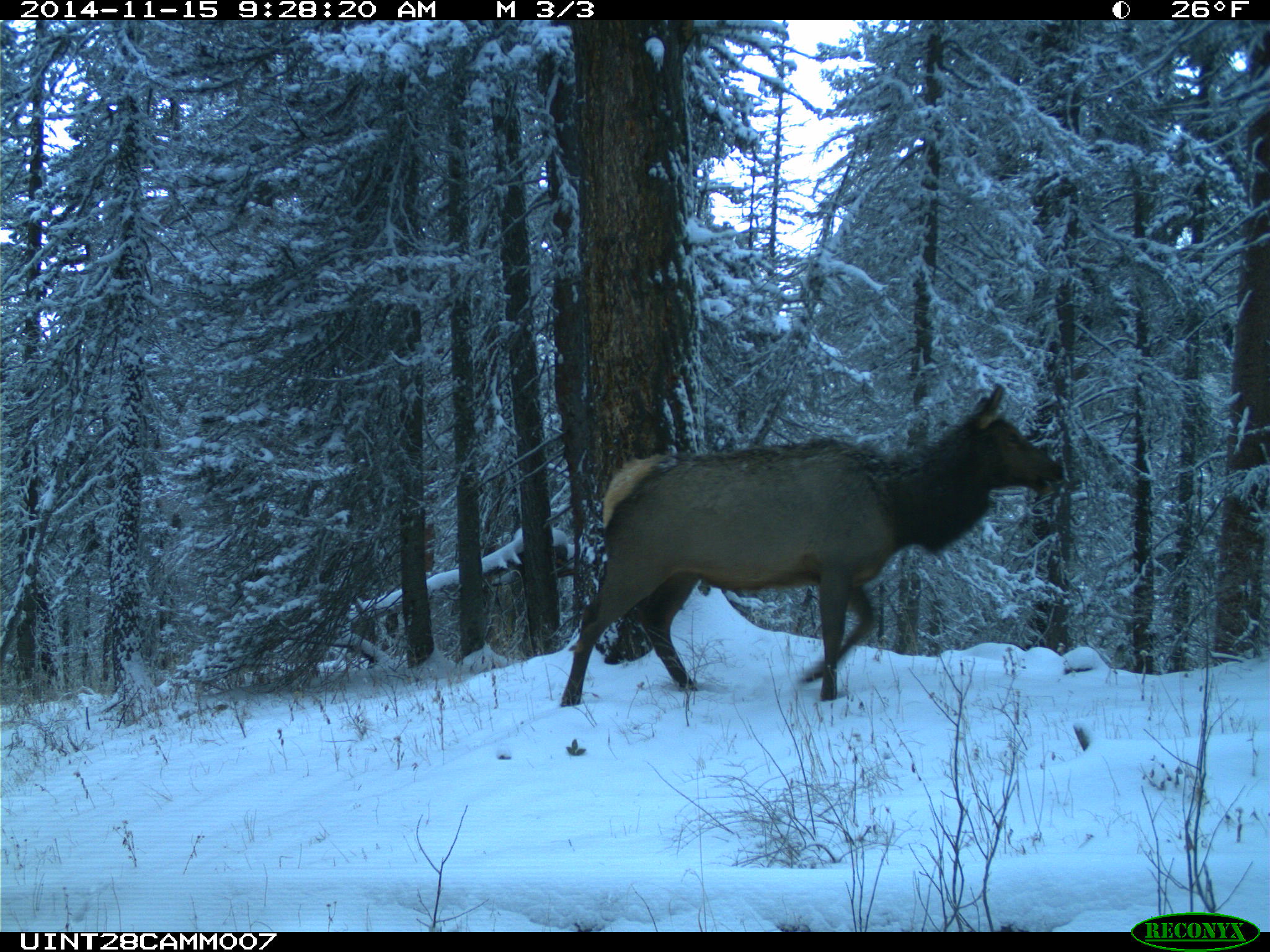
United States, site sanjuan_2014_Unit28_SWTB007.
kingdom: Animalia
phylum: Chordata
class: Mammalia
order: Artiodactyla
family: Cervidae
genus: Cervus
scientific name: Cervus elaphus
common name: red deer